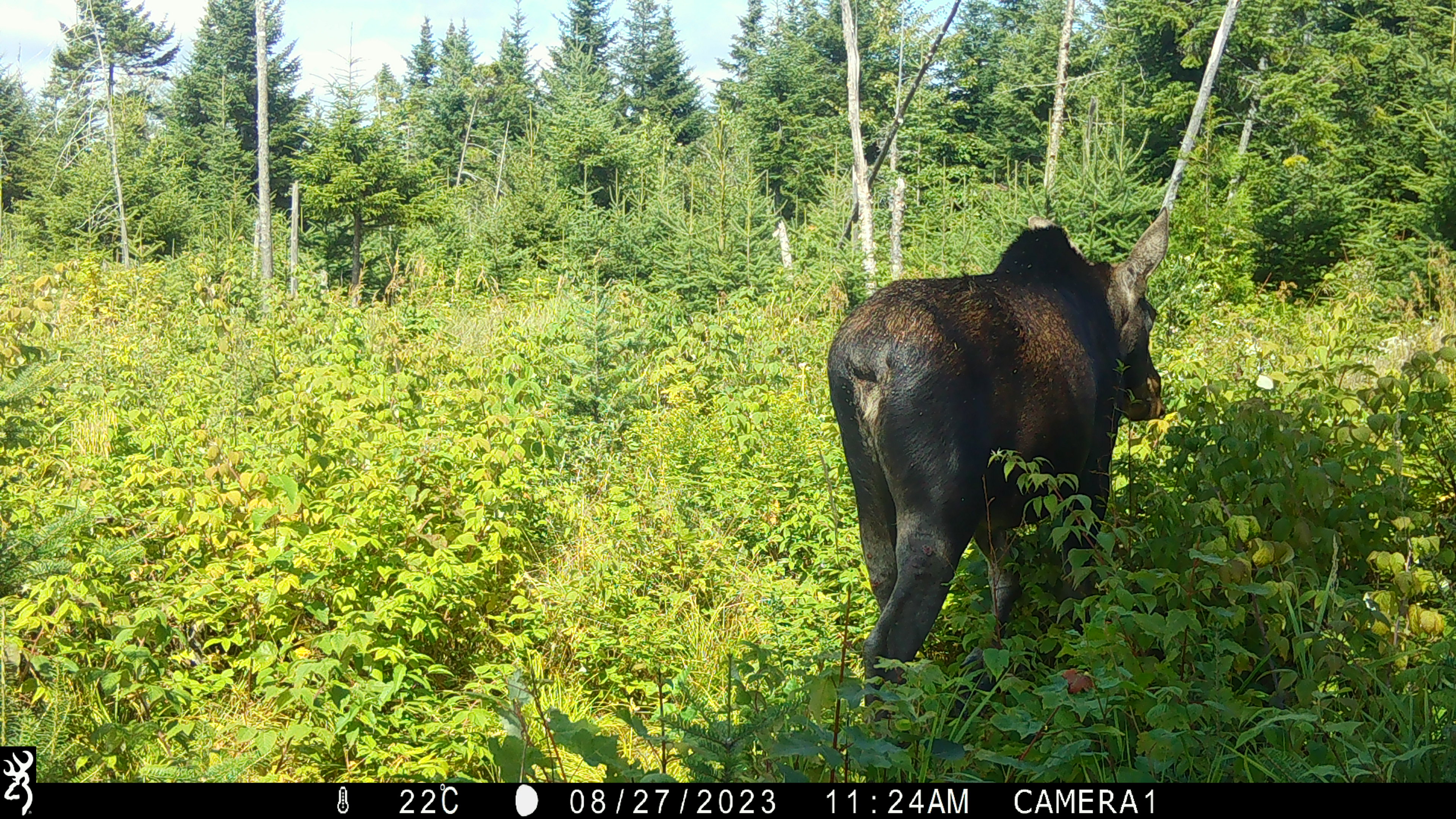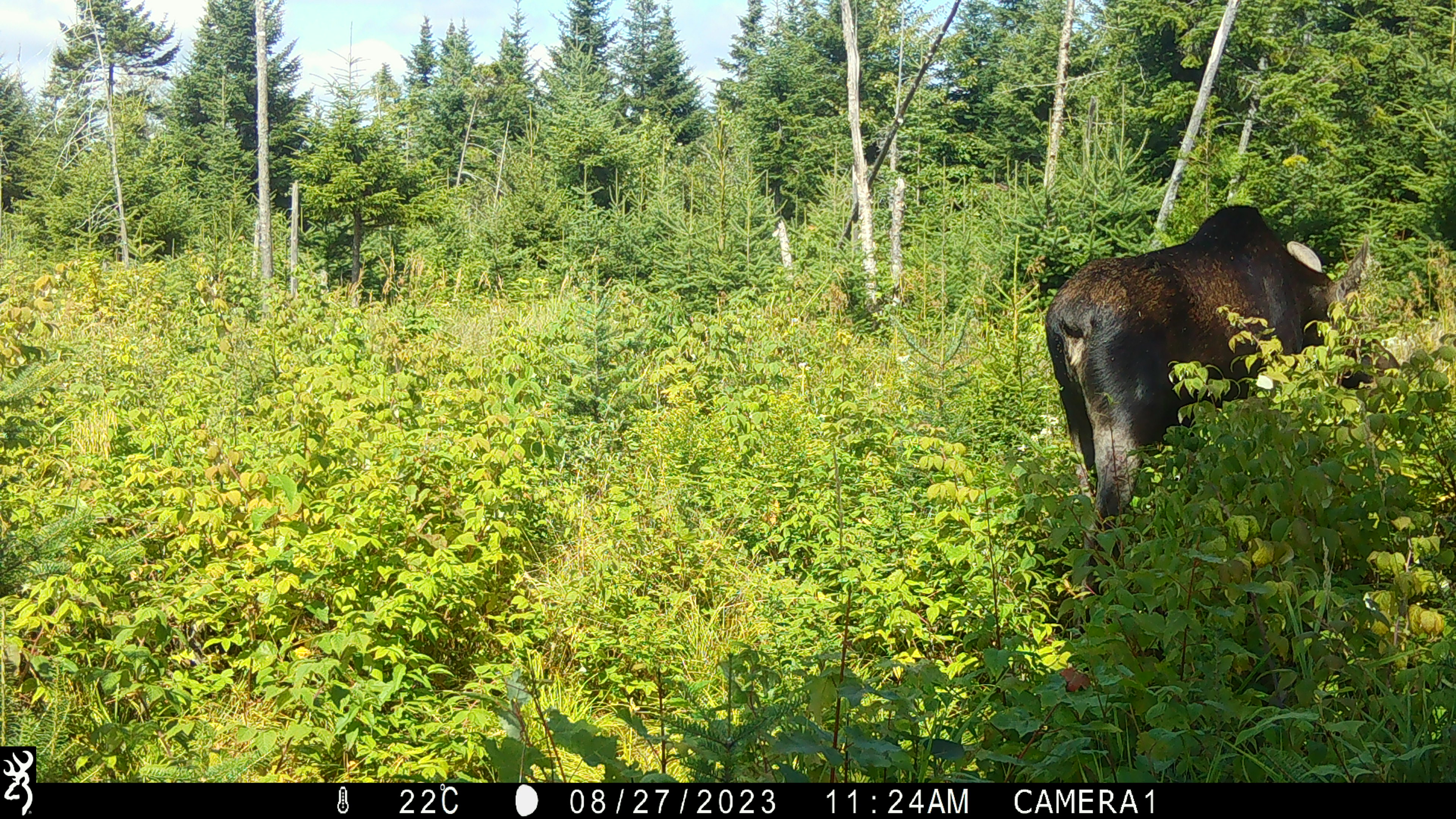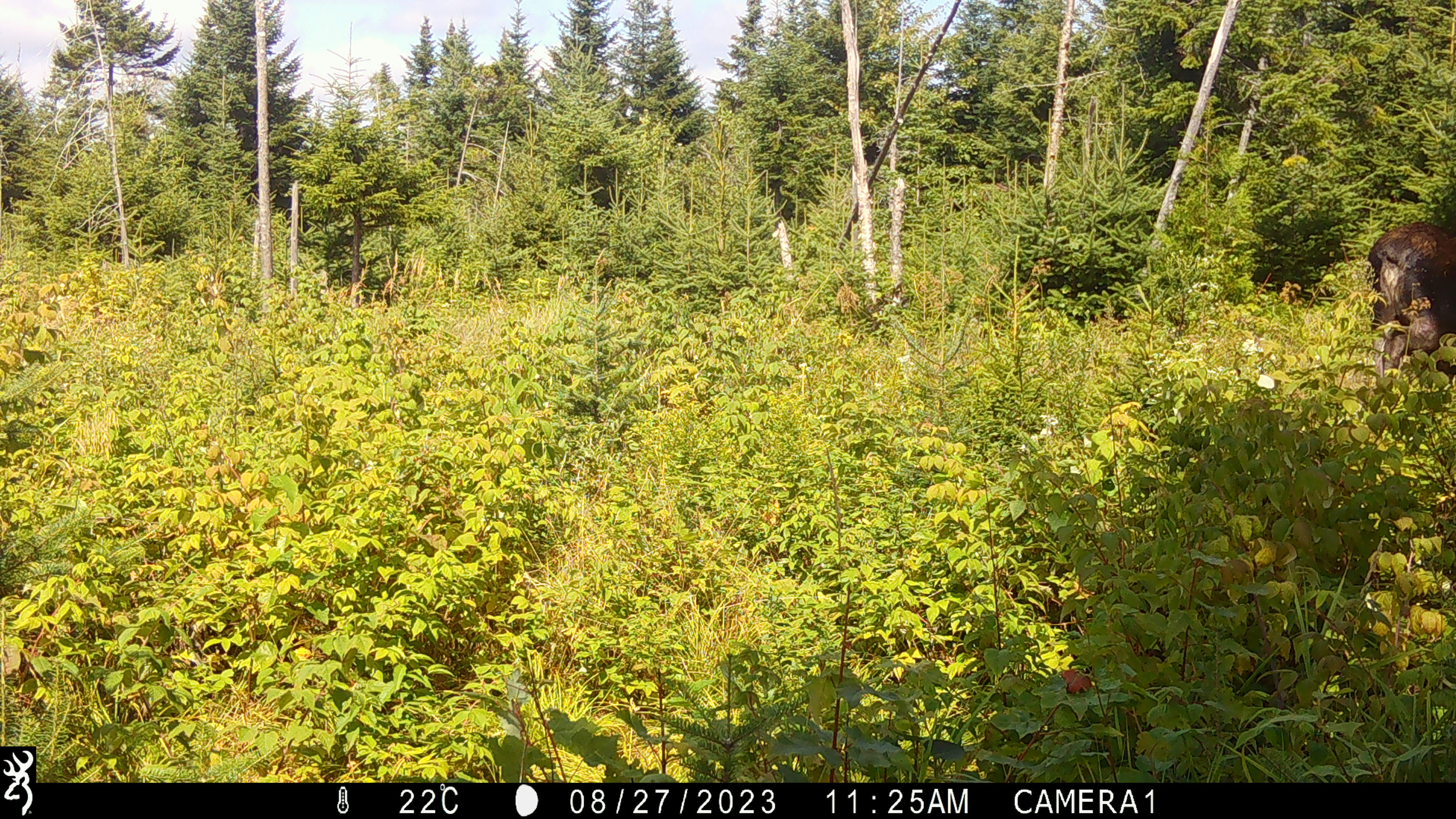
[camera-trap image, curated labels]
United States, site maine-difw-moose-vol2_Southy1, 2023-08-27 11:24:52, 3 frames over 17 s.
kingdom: Animalia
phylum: Chordata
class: Mammalia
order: Artiodactyla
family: Cervidae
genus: Alces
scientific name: Alces alces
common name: moose